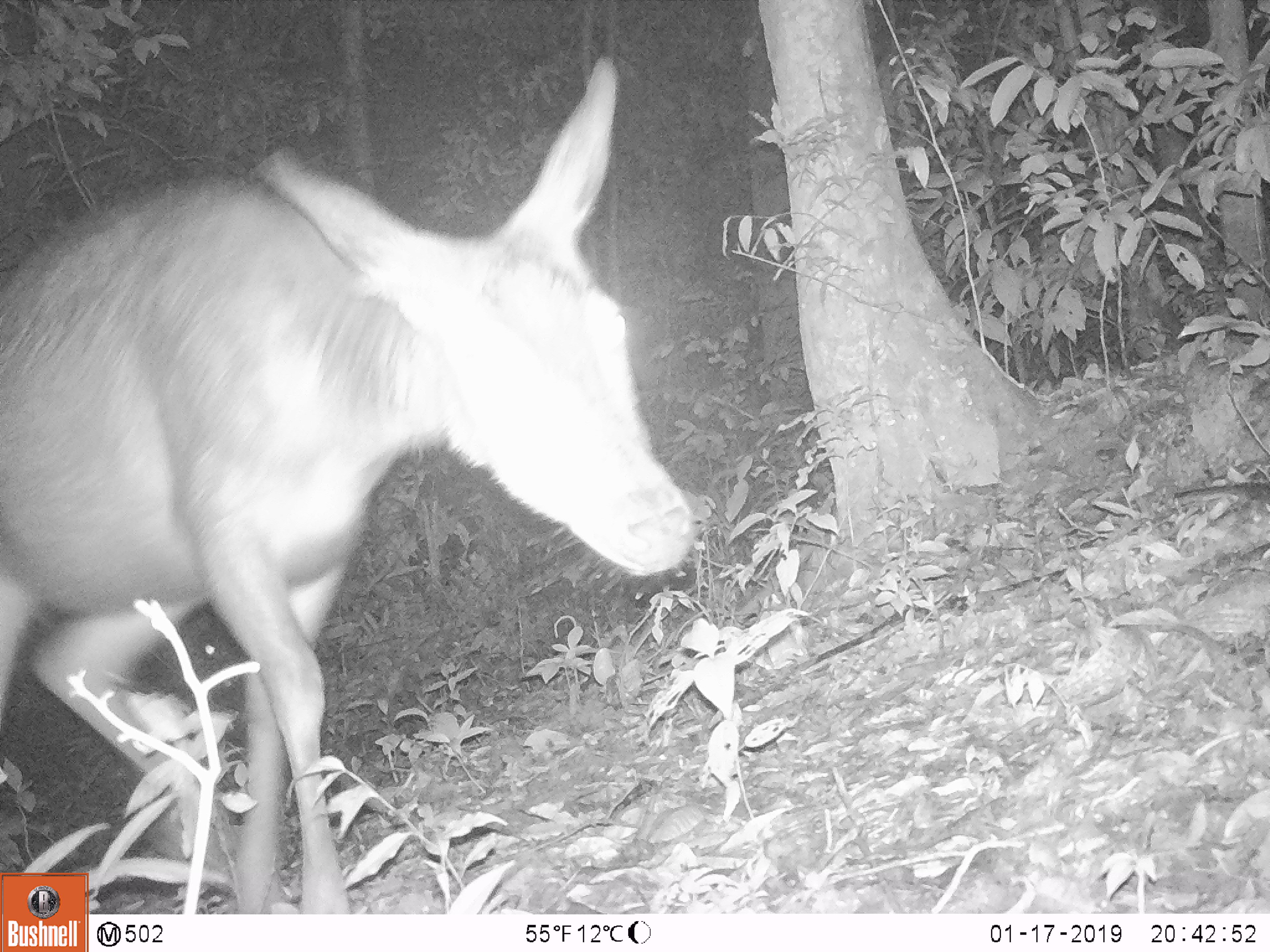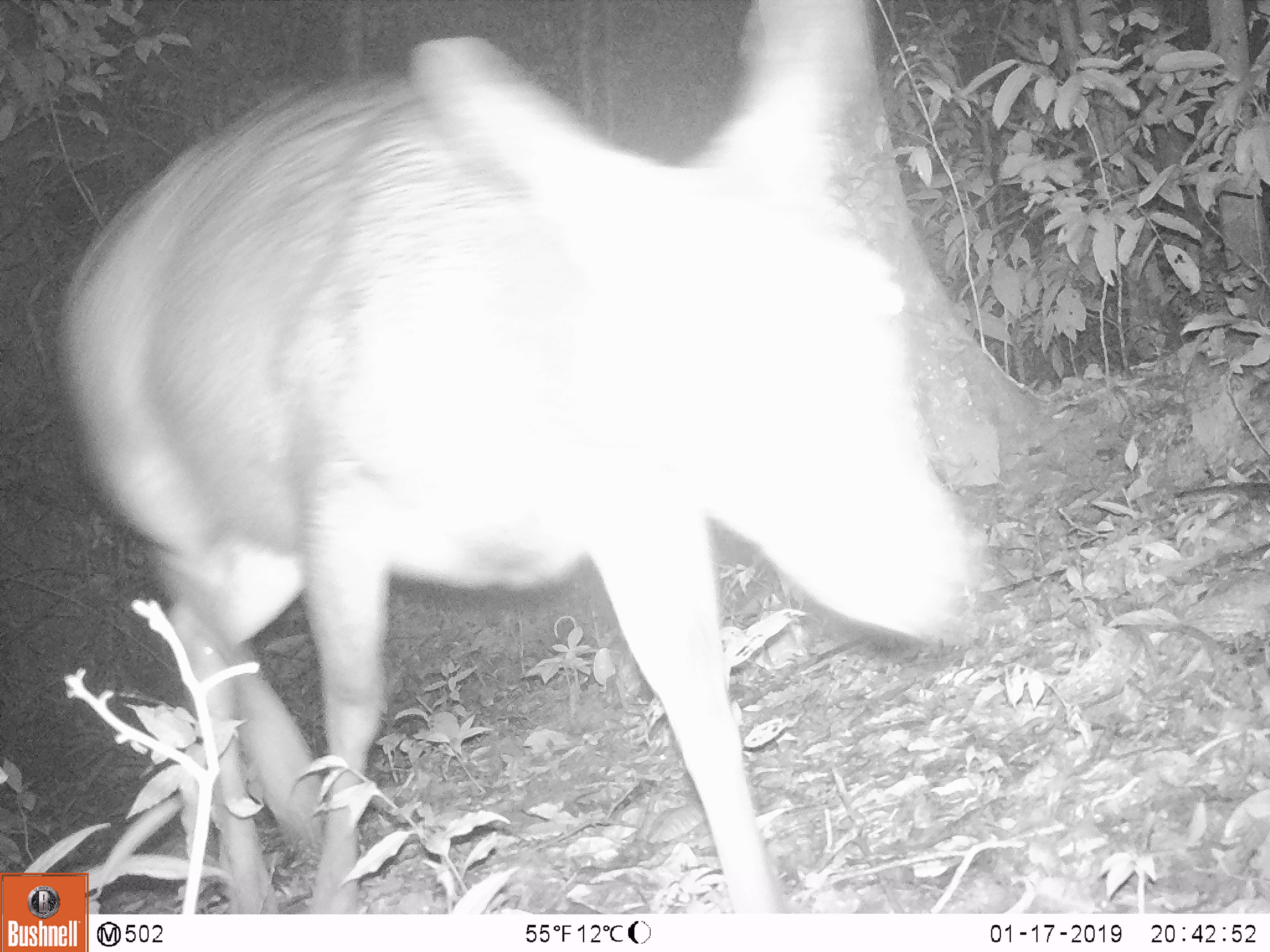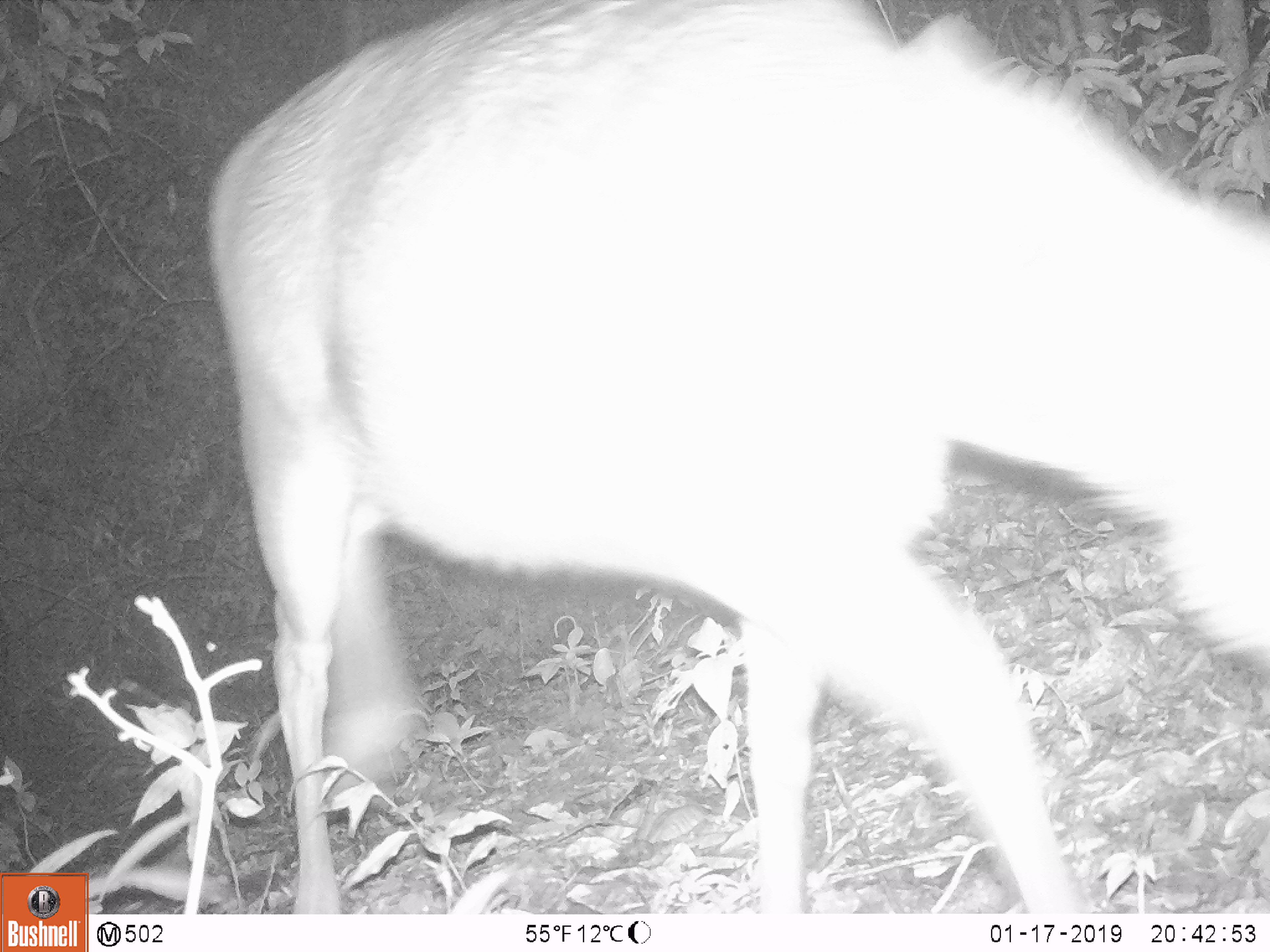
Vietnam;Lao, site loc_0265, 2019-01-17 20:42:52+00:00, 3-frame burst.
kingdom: Animalia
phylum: Chordata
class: Mammalia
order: Artiodactyla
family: Cervidae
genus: Rusa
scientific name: Rusa unicolor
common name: sambar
Sambar (Rusa unicolor). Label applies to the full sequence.